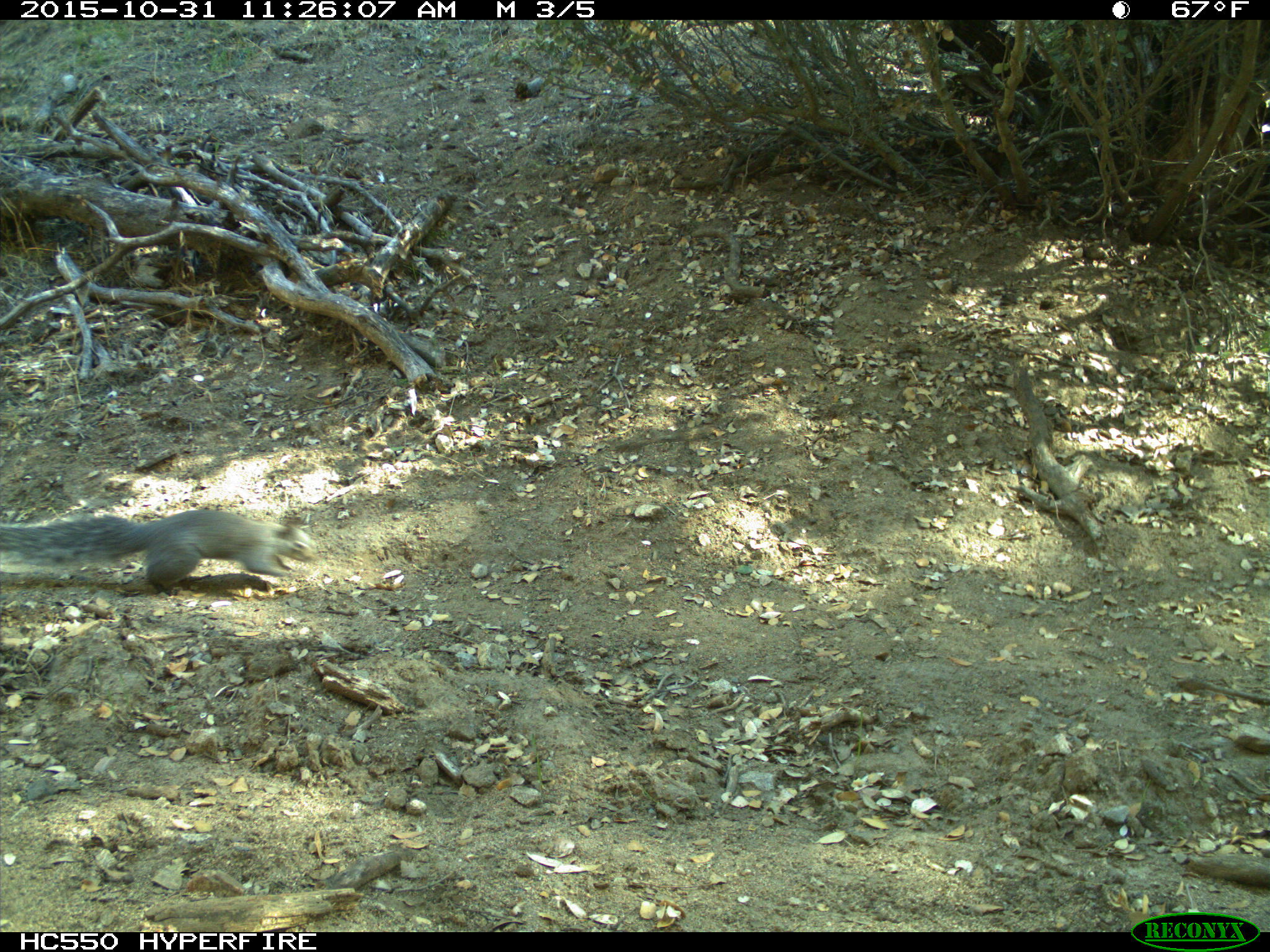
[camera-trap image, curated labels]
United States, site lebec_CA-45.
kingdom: Animalia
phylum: Chordata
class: Mammalia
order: Rodentia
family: Sciuridae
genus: Sciurus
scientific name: Sciurus carolinensis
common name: eastern gray squirrel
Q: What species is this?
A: Sciurus carolinensis (eastern gray squirrel).